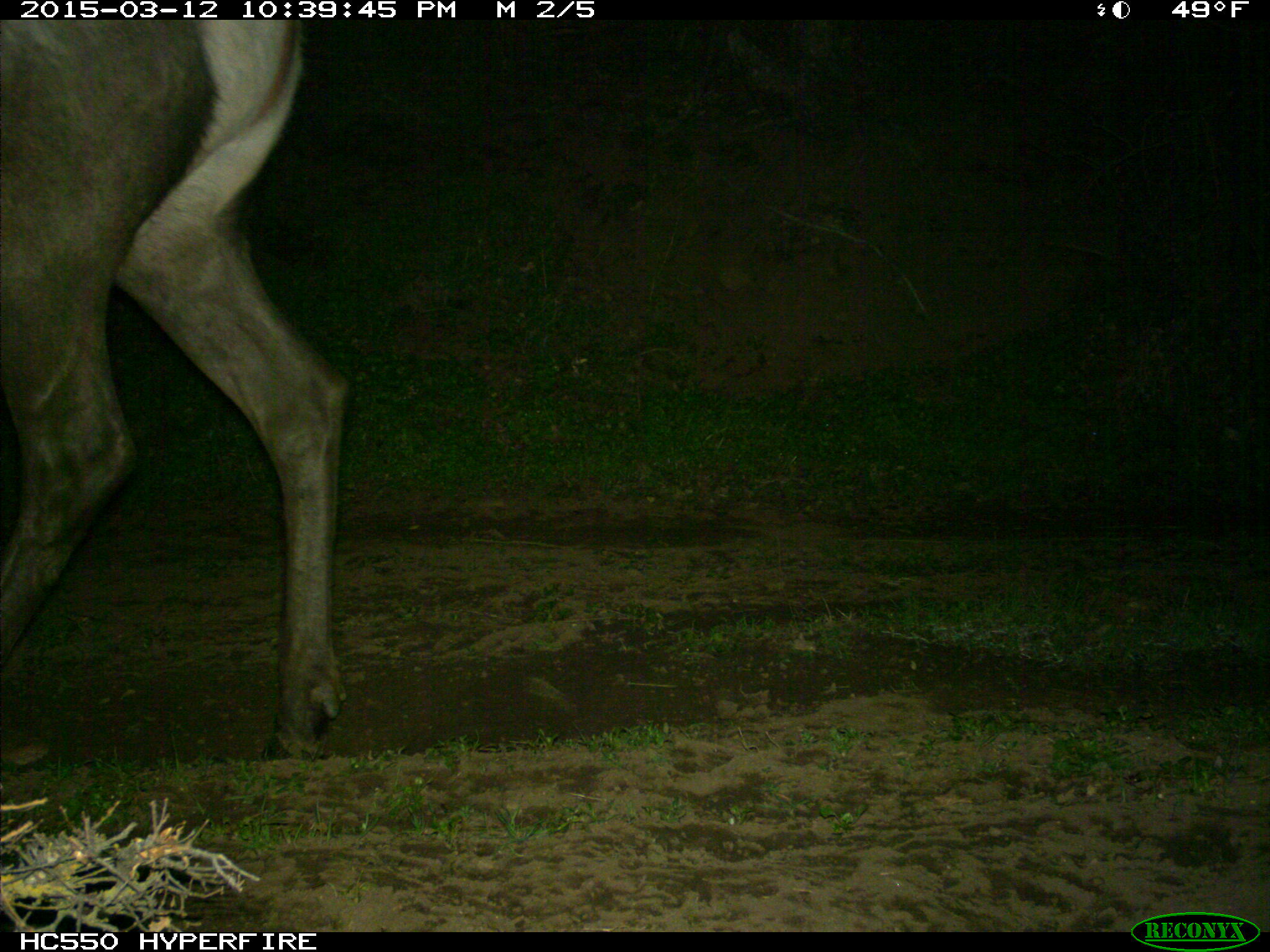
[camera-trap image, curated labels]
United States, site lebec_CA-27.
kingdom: Animalia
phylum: Chordata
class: Mammalia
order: Artiodactyla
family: Cervidae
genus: Cervus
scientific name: Cervus canadensis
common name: elk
Cervus canadensis (elk).